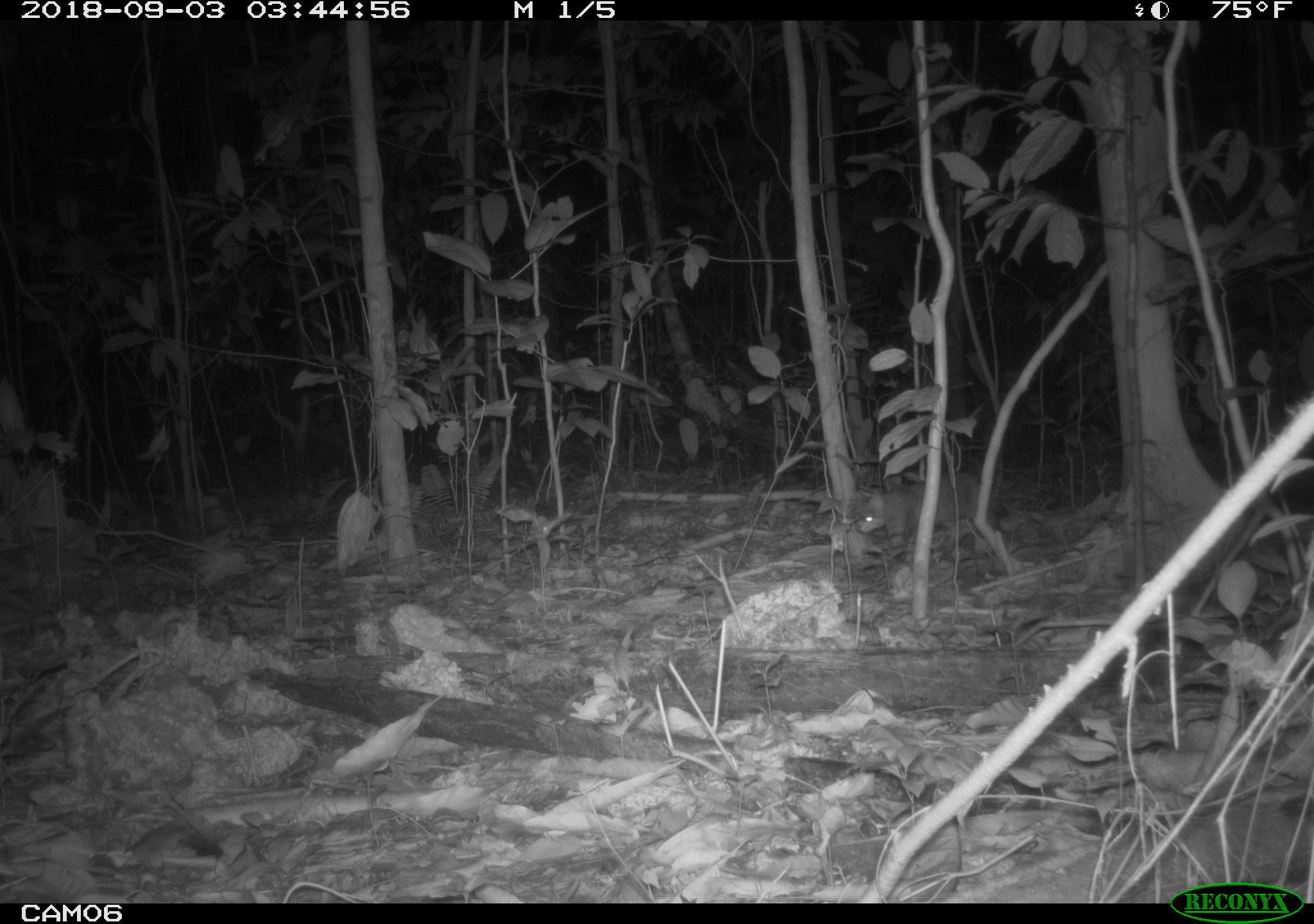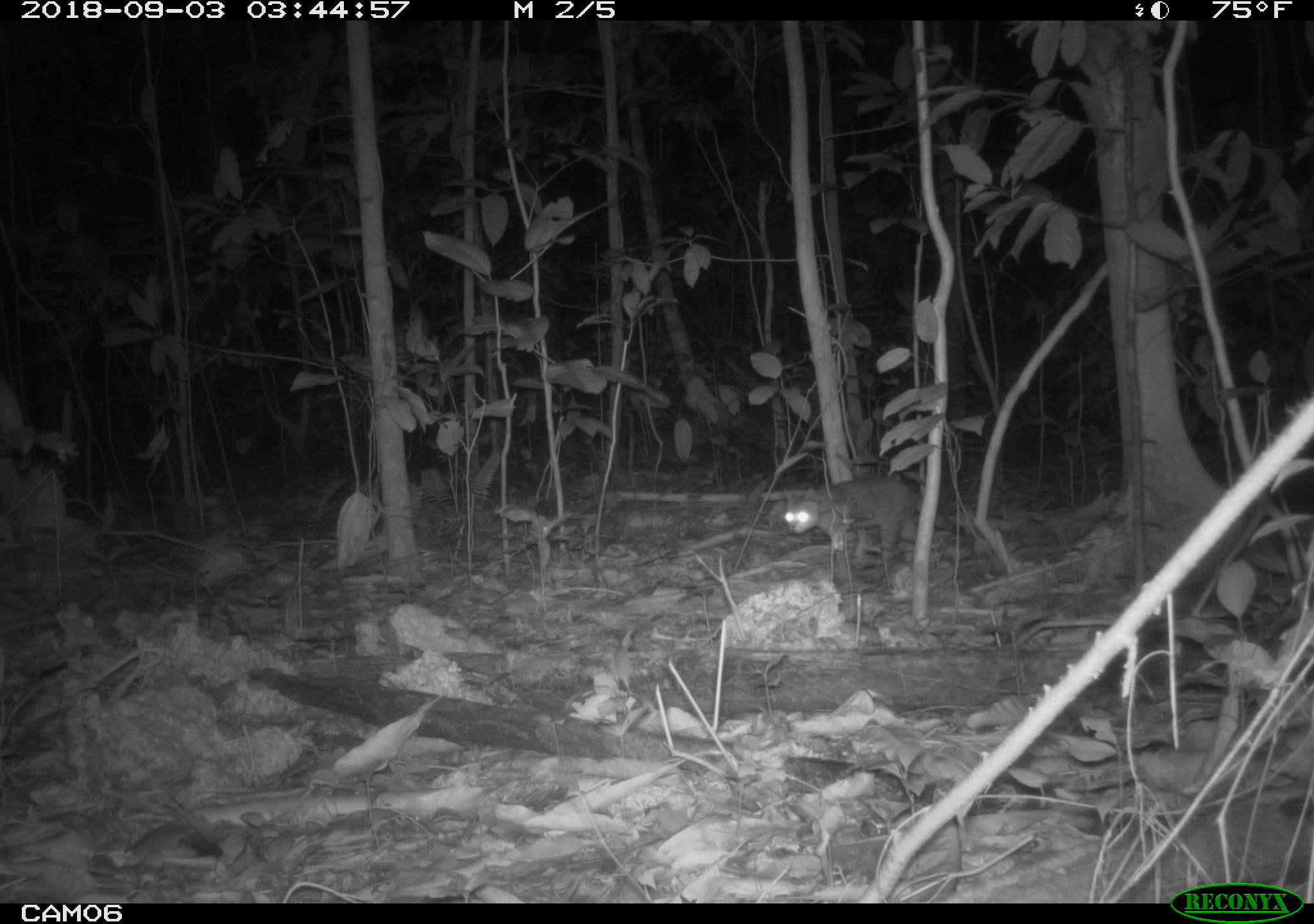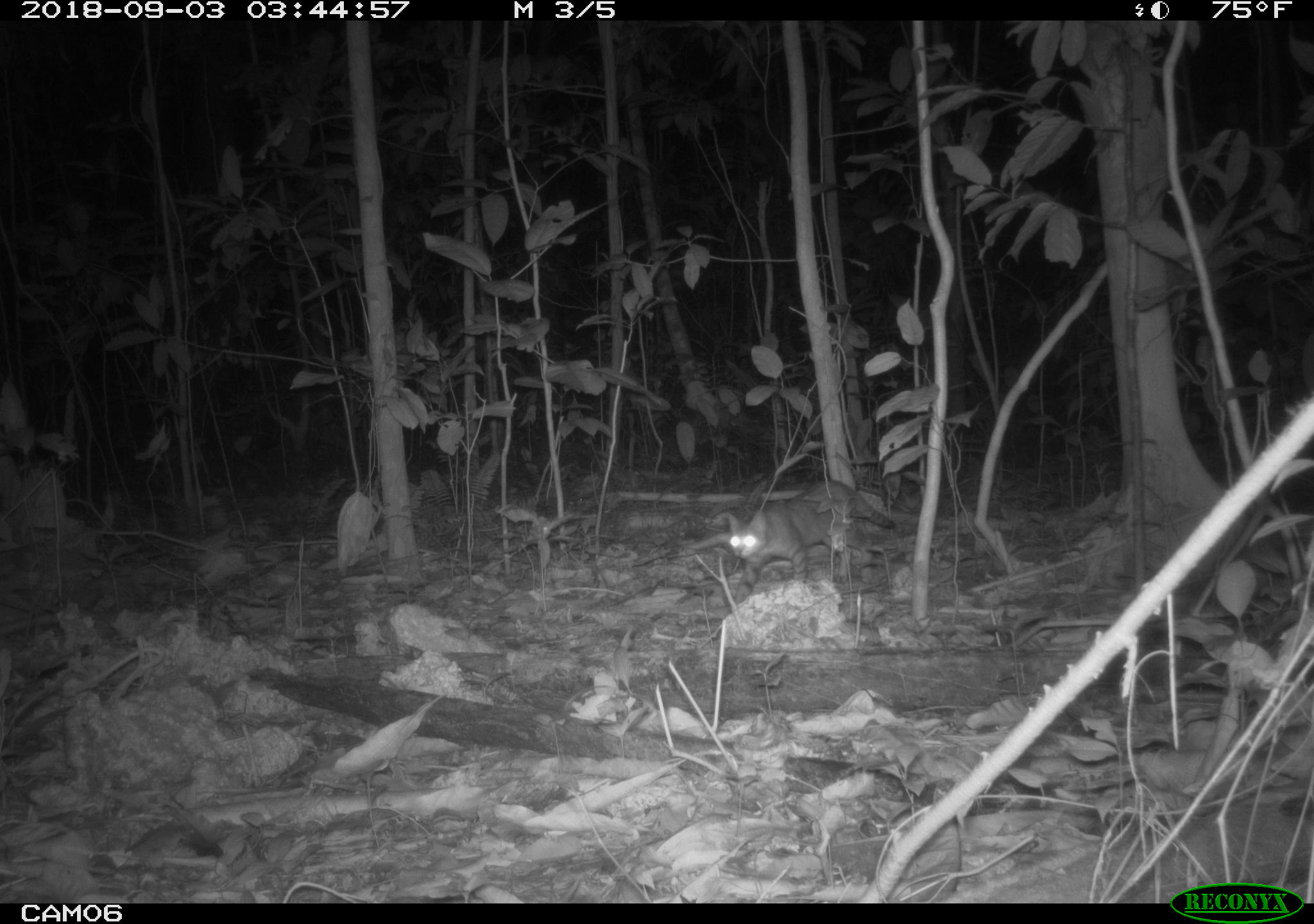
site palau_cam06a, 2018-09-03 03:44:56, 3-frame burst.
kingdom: Animalia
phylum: Chordata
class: Mammalia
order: Carnivora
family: Felidae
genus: Felis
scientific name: Felis catus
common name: cat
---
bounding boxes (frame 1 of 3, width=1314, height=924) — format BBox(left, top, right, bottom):
cat: BBox(852, 475, 1007, 562)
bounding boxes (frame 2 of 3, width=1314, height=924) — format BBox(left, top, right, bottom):
cat: BBox(778, 477, 923, 579)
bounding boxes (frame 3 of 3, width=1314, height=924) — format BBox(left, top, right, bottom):
cat: BBox(684, 481, 897, 587)